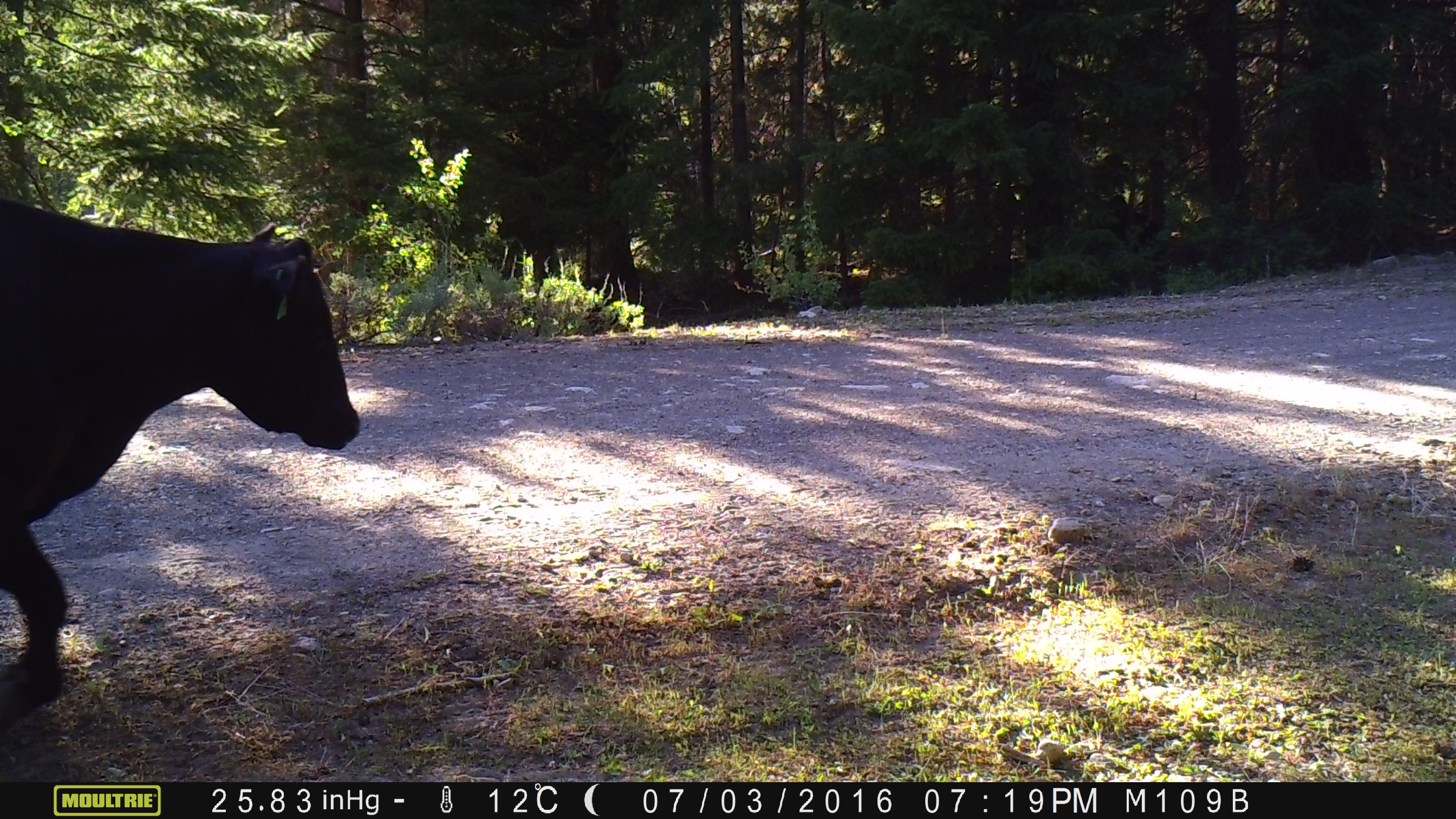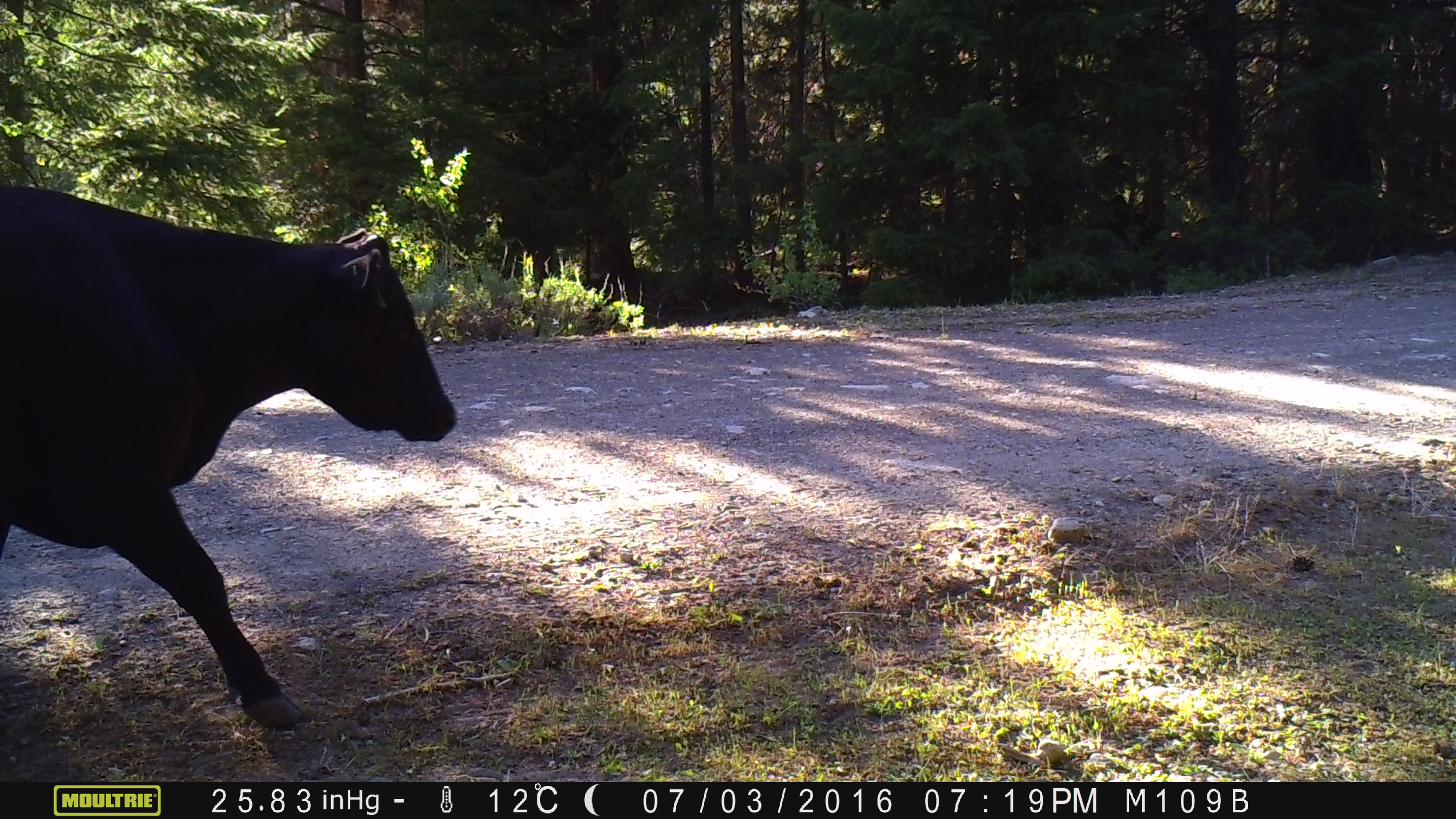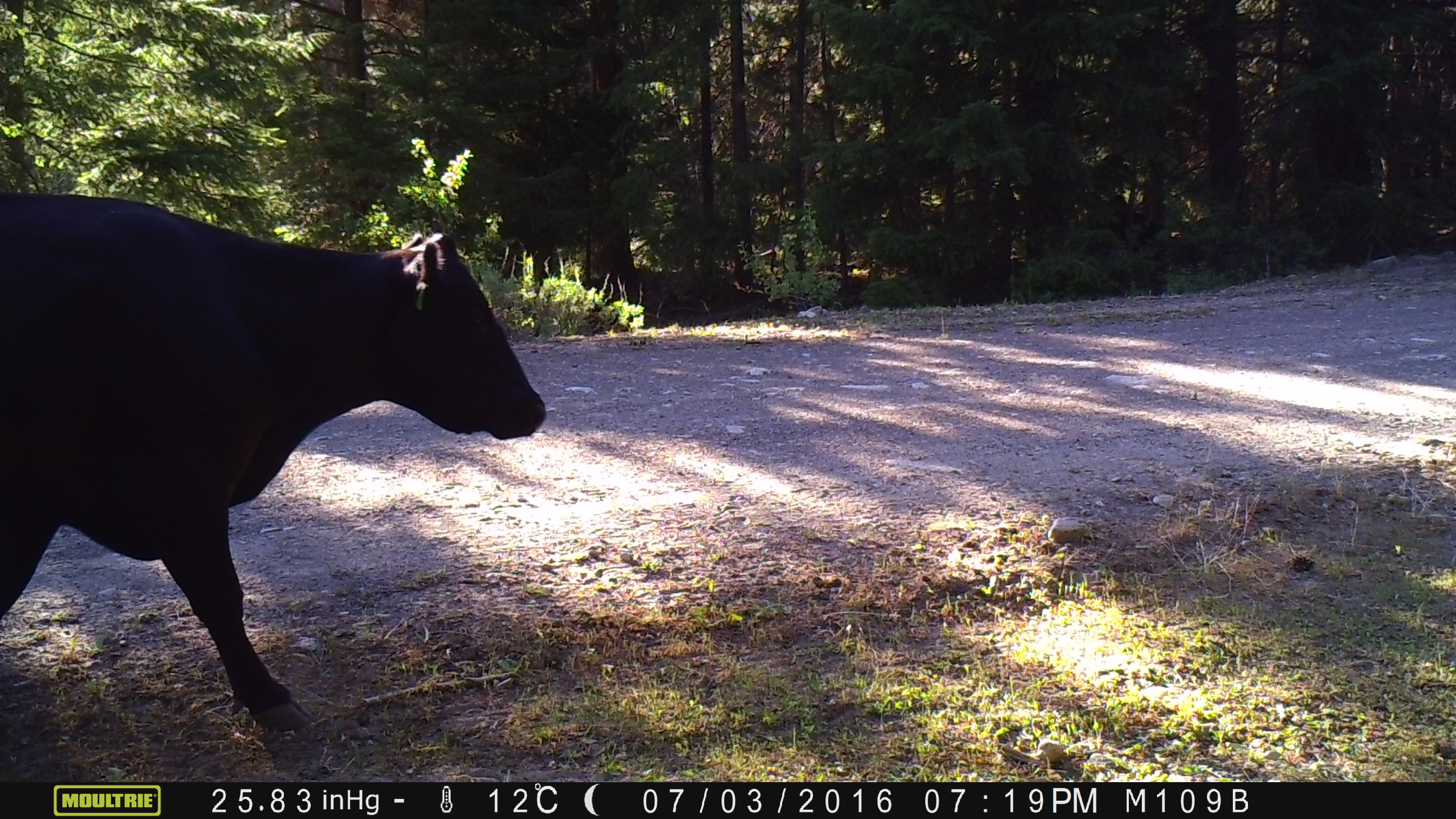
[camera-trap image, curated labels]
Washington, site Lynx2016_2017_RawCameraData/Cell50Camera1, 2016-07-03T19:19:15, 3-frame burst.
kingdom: Animalia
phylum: Chordata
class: Mammalia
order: Artiodactyla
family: Bovidae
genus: Bos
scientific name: Bos taurus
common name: domestic cattle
Domestic cattle (Bos taurus). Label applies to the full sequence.